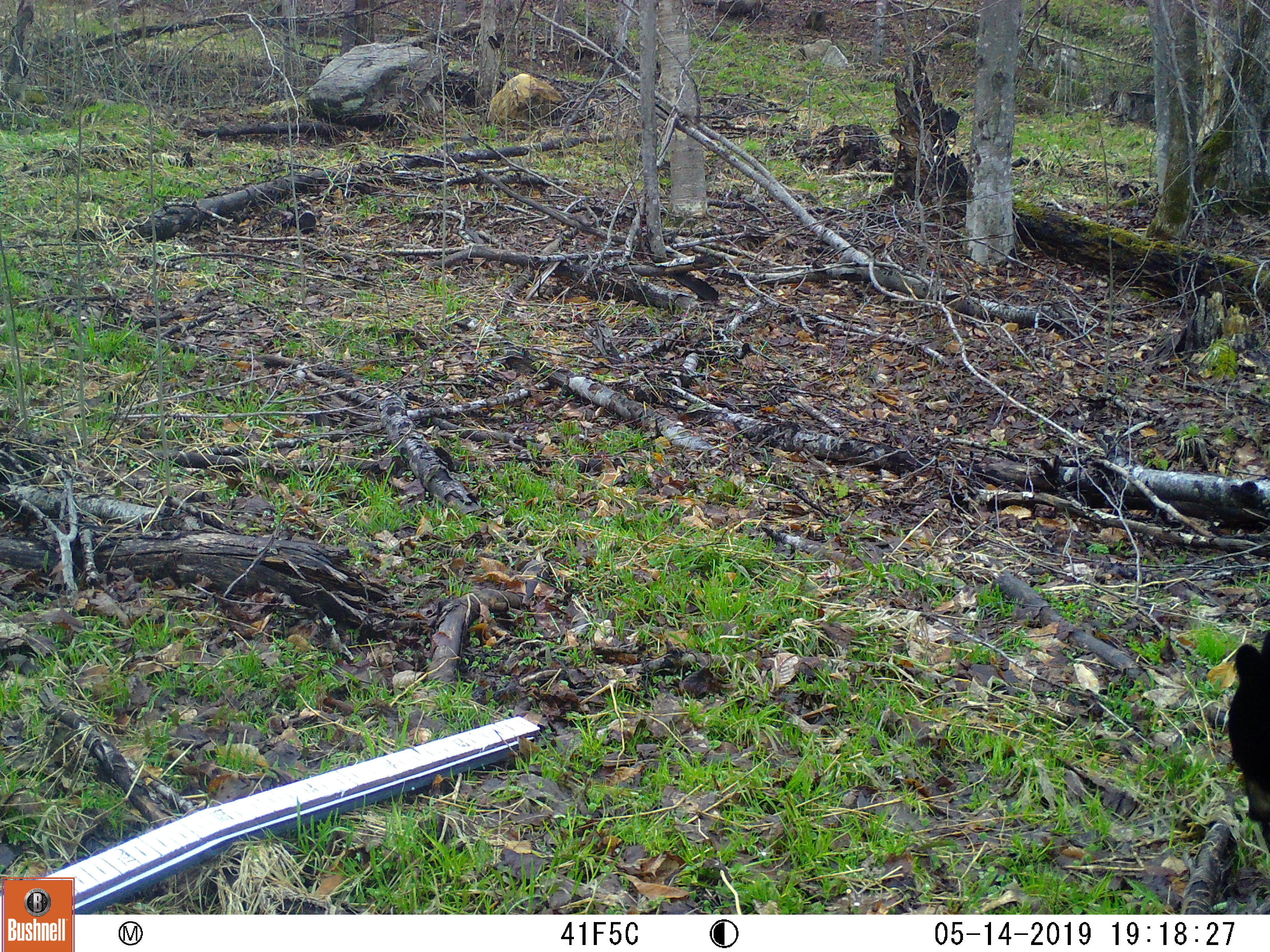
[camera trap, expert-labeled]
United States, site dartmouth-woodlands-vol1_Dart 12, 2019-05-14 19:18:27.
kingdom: Animalia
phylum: Chordata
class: Mammalia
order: Carnivora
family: Ursidae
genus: Ursus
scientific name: Ursus americanus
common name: black bear